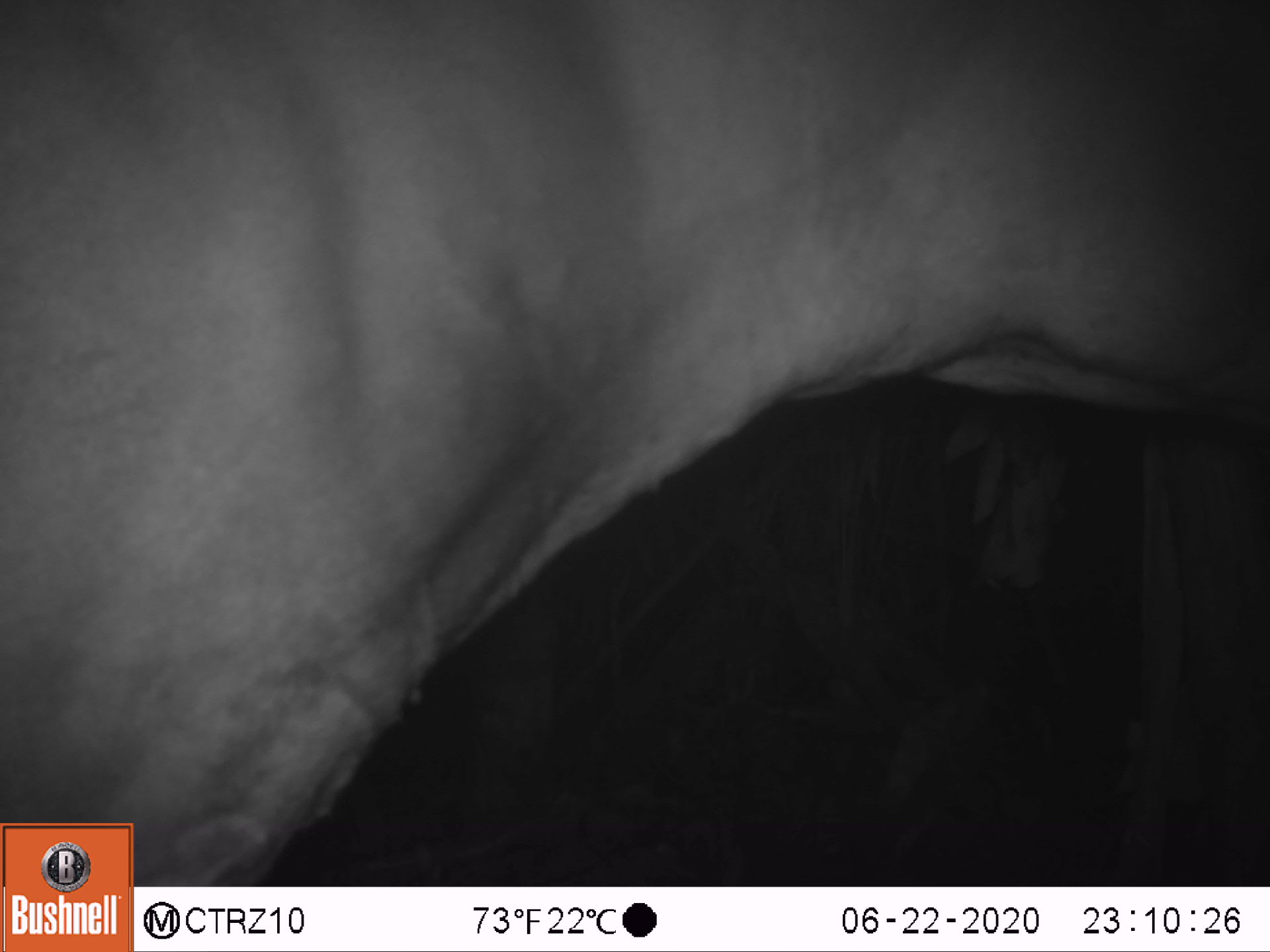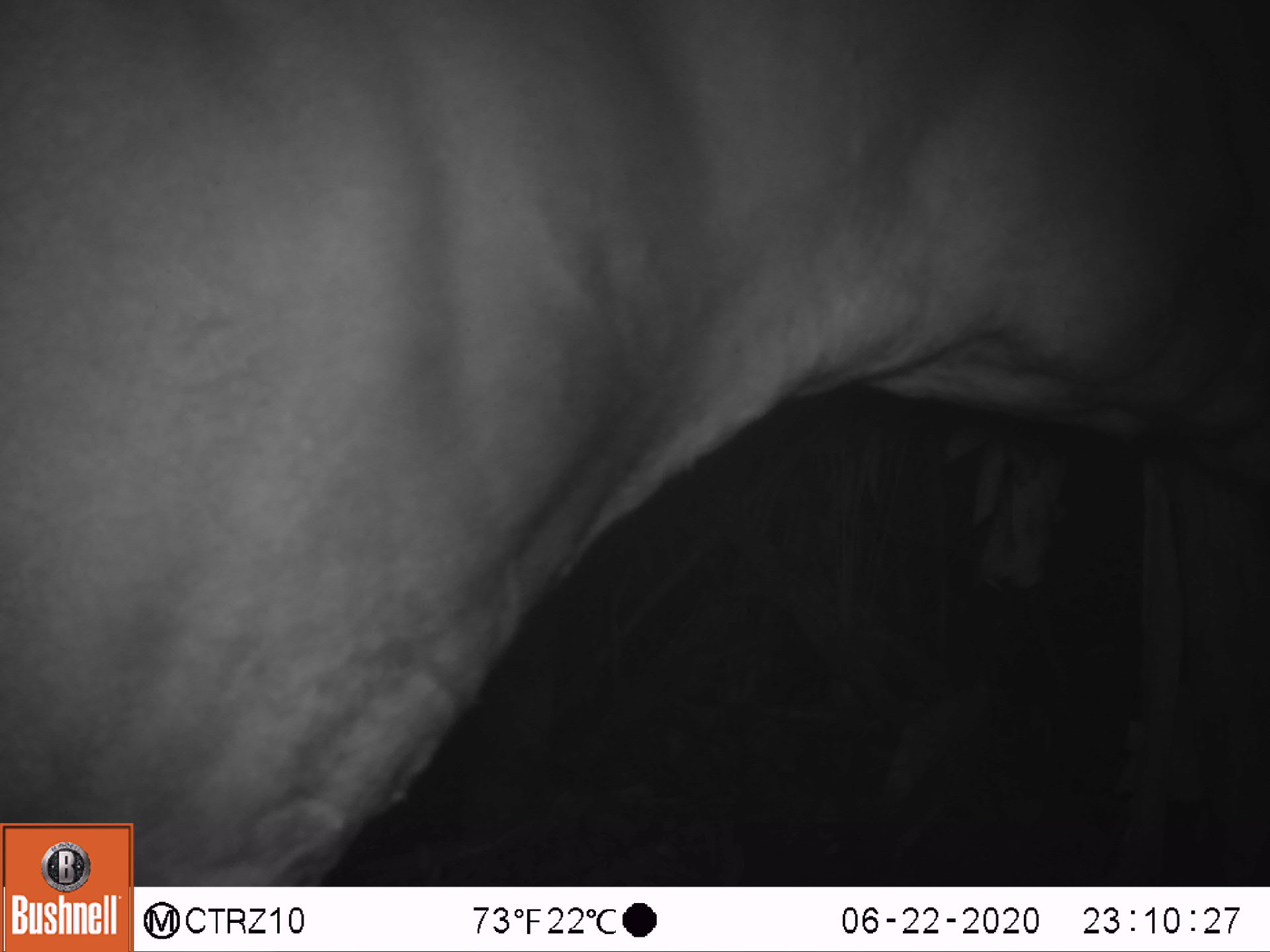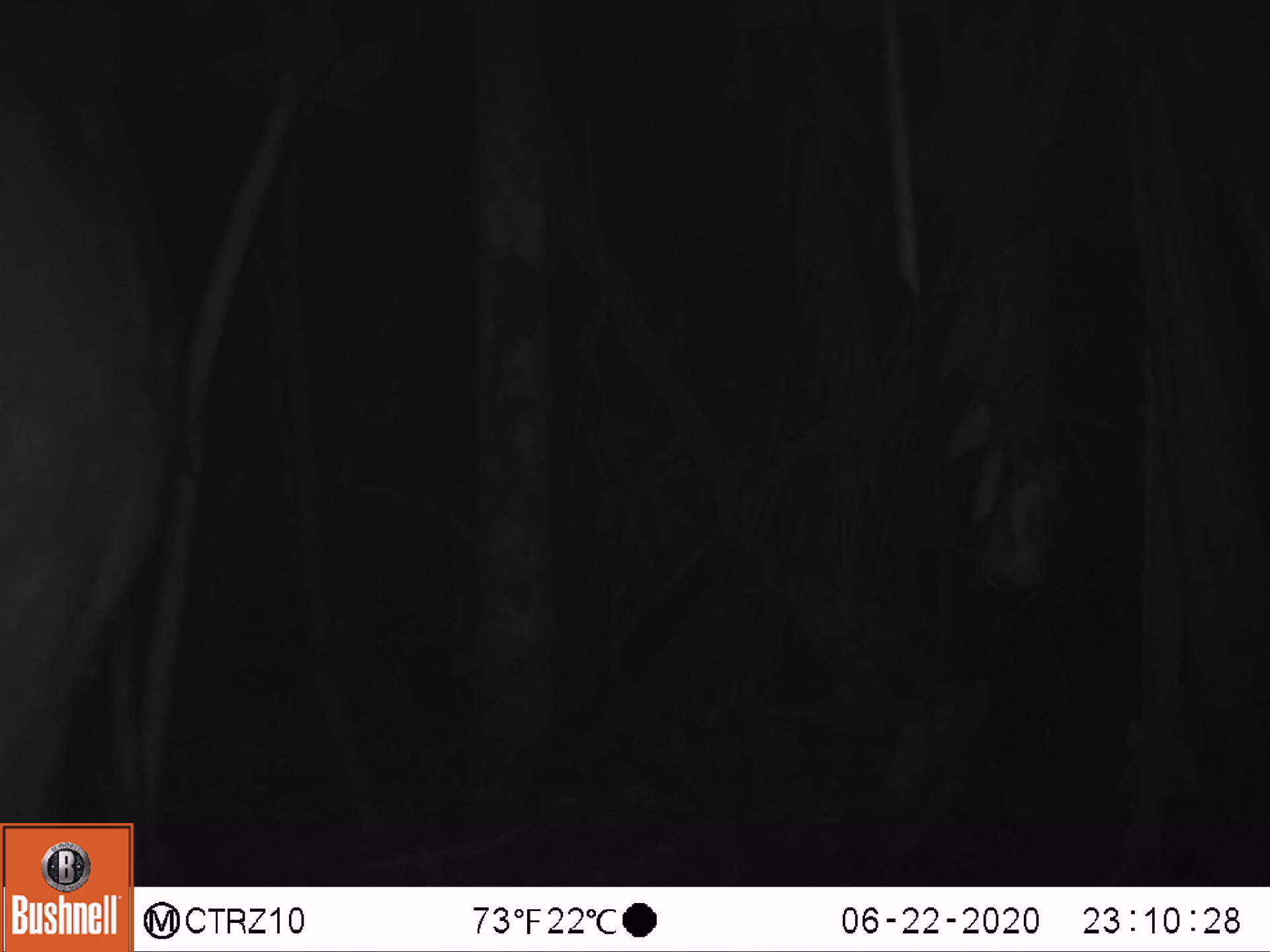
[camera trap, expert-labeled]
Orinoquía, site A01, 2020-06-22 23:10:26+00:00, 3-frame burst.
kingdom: Animalia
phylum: Chordata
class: Mammalia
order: Perissodactyla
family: Tapiridae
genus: Tapirus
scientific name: Tapirus terrestris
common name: lowland tapir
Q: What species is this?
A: Lowland tapir (Tapirus terrestris).